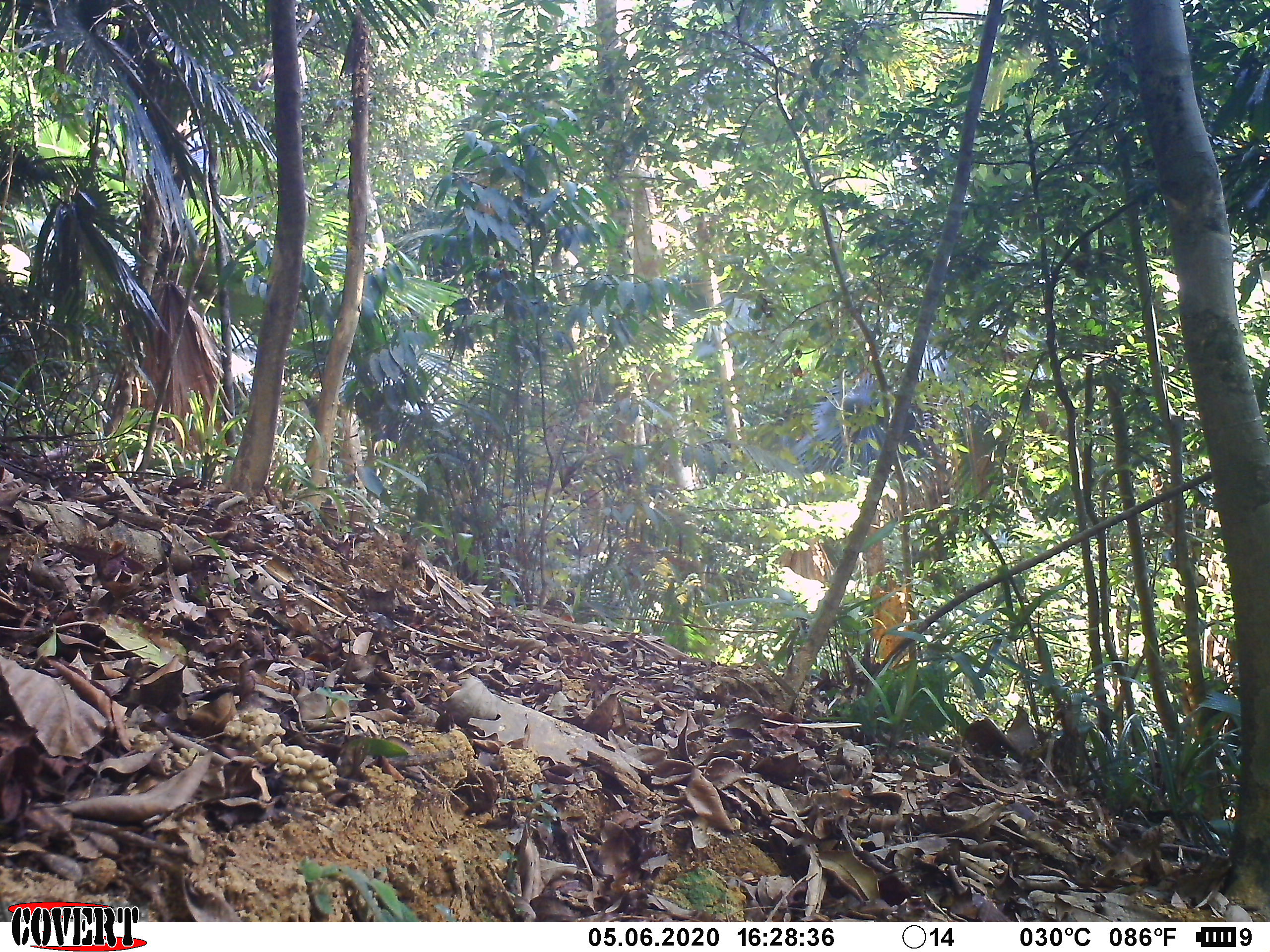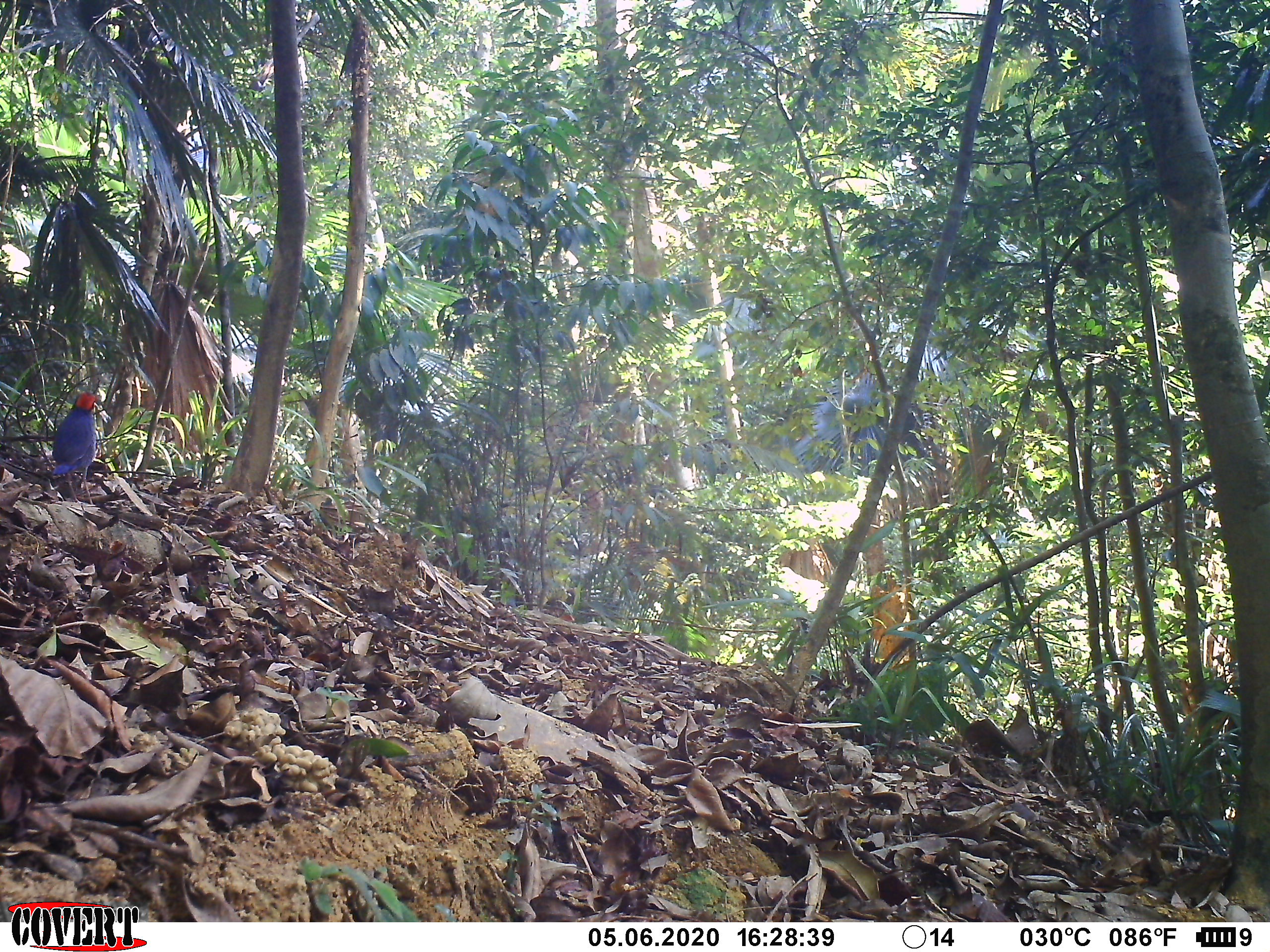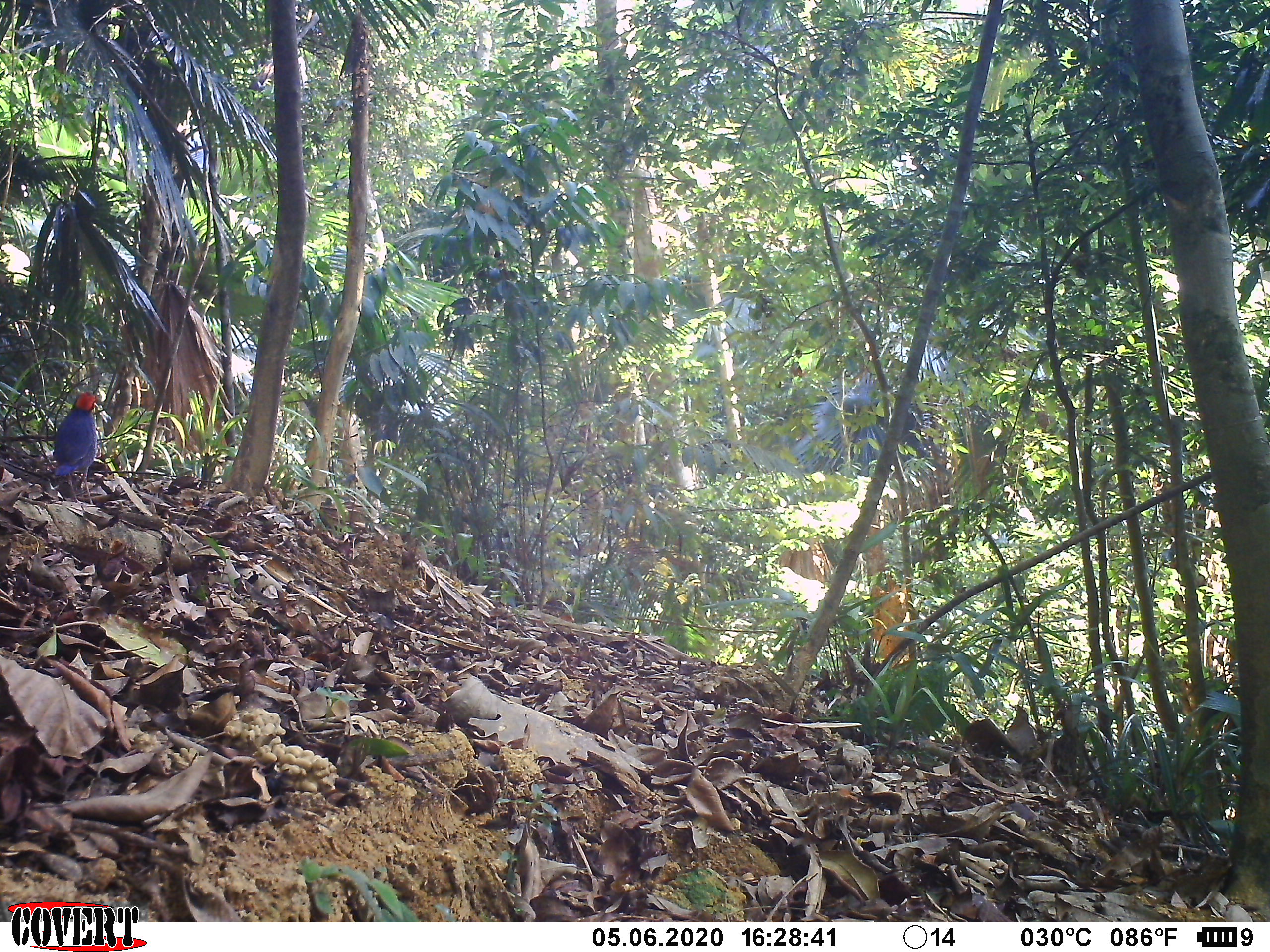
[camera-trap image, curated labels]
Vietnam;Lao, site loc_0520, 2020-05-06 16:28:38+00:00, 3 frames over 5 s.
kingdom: Animalia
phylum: Chordata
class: Aves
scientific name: Aves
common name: bird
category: unidentified bird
Unidentified bird (bird) (Aves). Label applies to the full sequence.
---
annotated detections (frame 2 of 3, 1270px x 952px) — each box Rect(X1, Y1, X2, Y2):
unidentified bird: Rect(49, 391, 101, 505)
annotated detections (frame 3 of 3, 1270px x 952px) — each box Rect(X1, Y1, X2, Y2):
unidentified bird: Rect(51, 390, 99, 505)